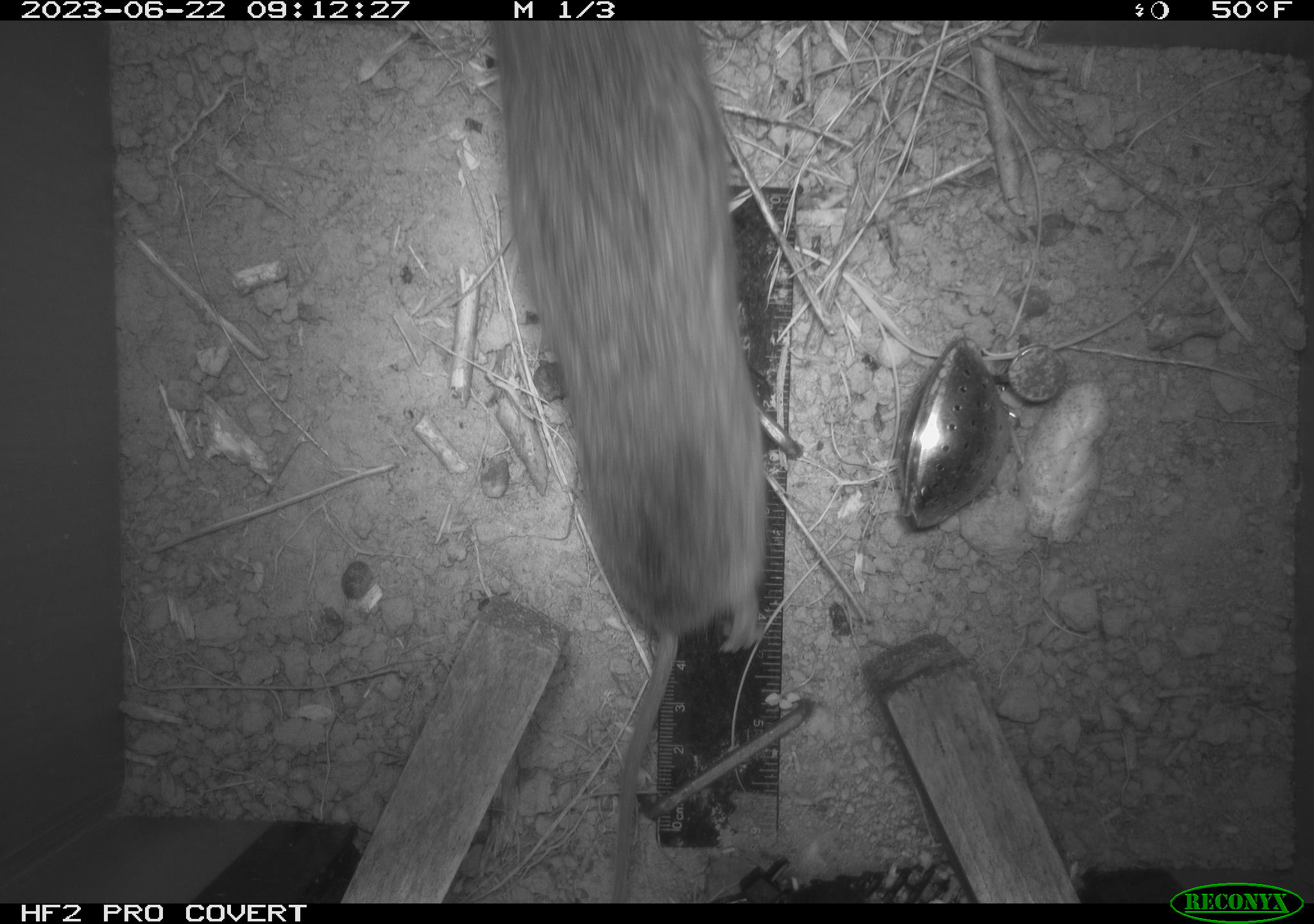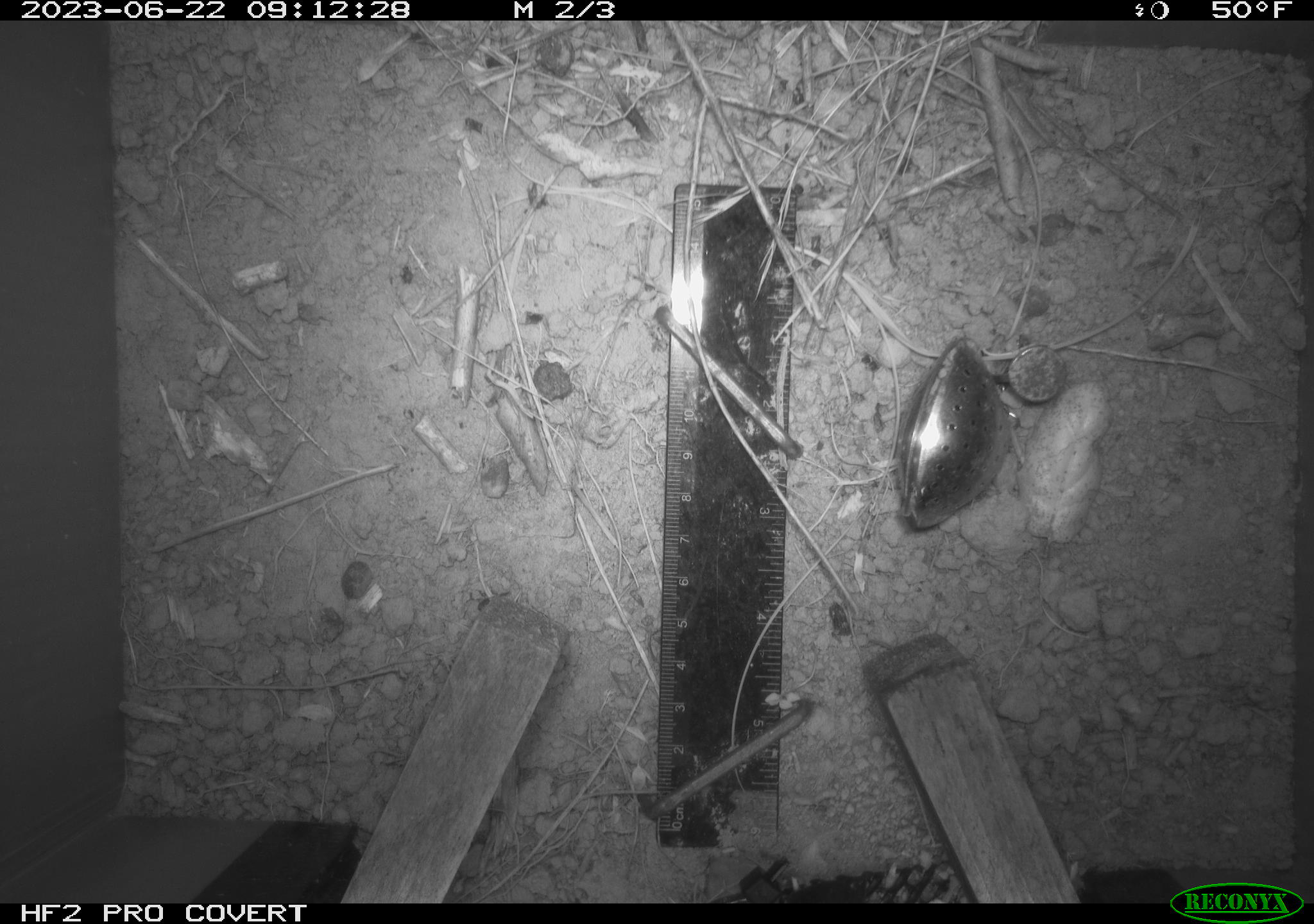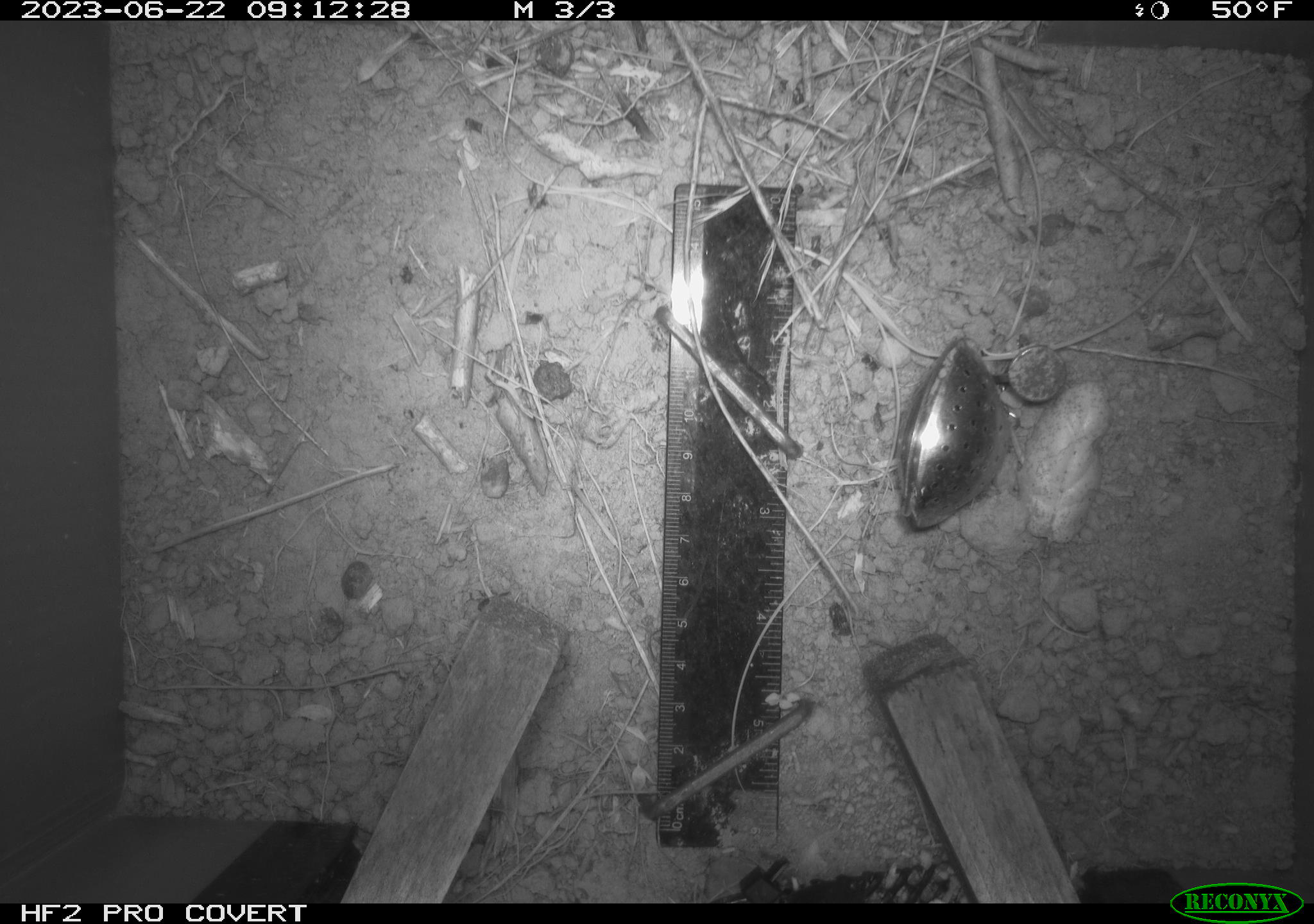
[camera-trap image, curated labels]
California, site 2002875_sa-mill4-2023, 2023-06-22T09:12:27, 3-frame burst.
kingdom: Animalia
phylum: Chordata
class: Mammalia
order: Rodentia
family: Cricetidae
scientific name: Arvicolinae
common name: voles, lemmings, and muskrats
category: arvicolinae subfamily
Arvicolinae subfamily (voles, lemmings, and muskrats) (Arvicolinae).